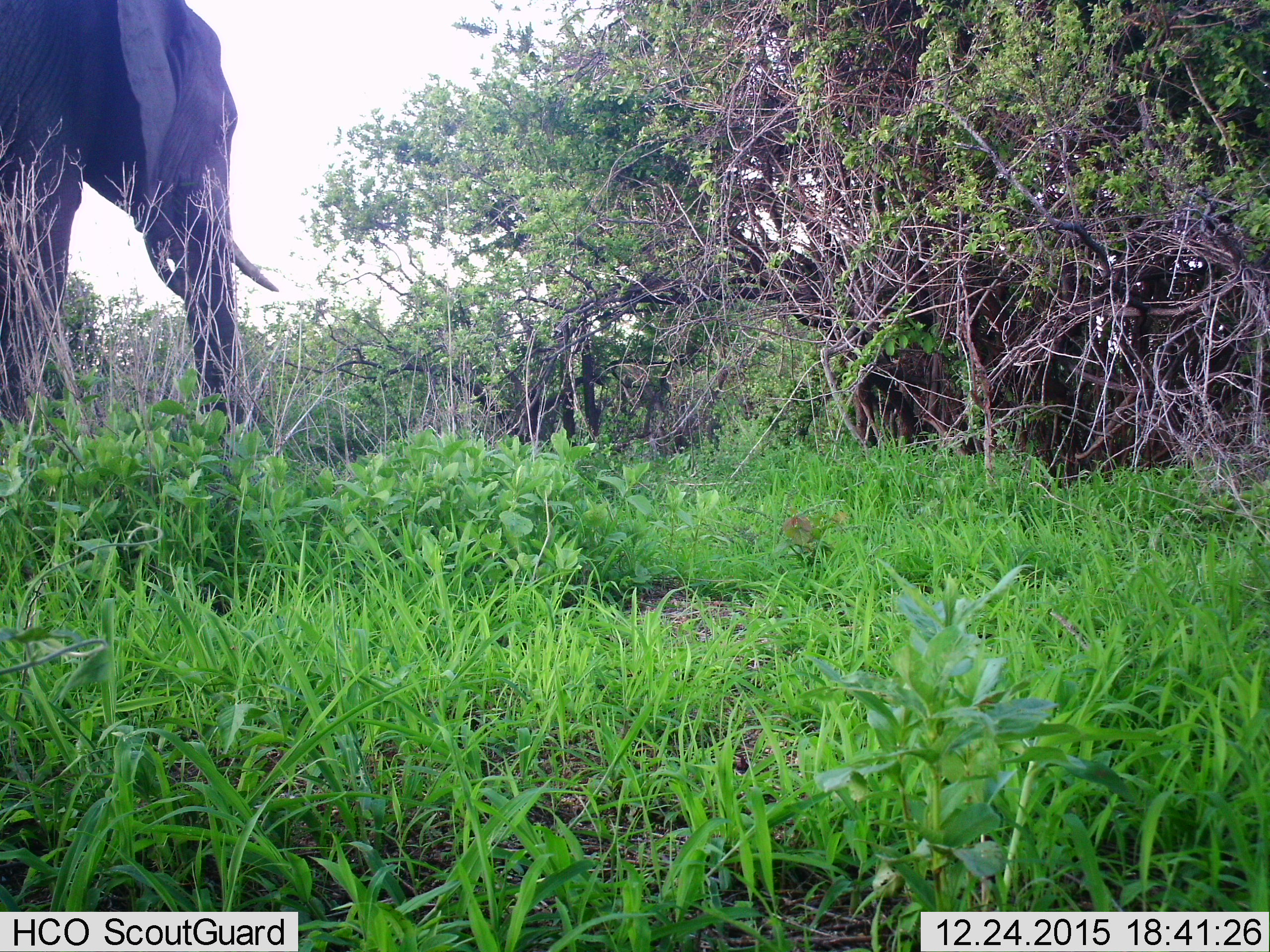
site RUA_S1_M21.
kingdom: Animalia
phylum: Chordata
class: Mammalia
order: Proboscidea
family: Elephantidae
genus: Loxodonta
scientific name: Loxodonta africana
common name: african bush elephant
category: elephant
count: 1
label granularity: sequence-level